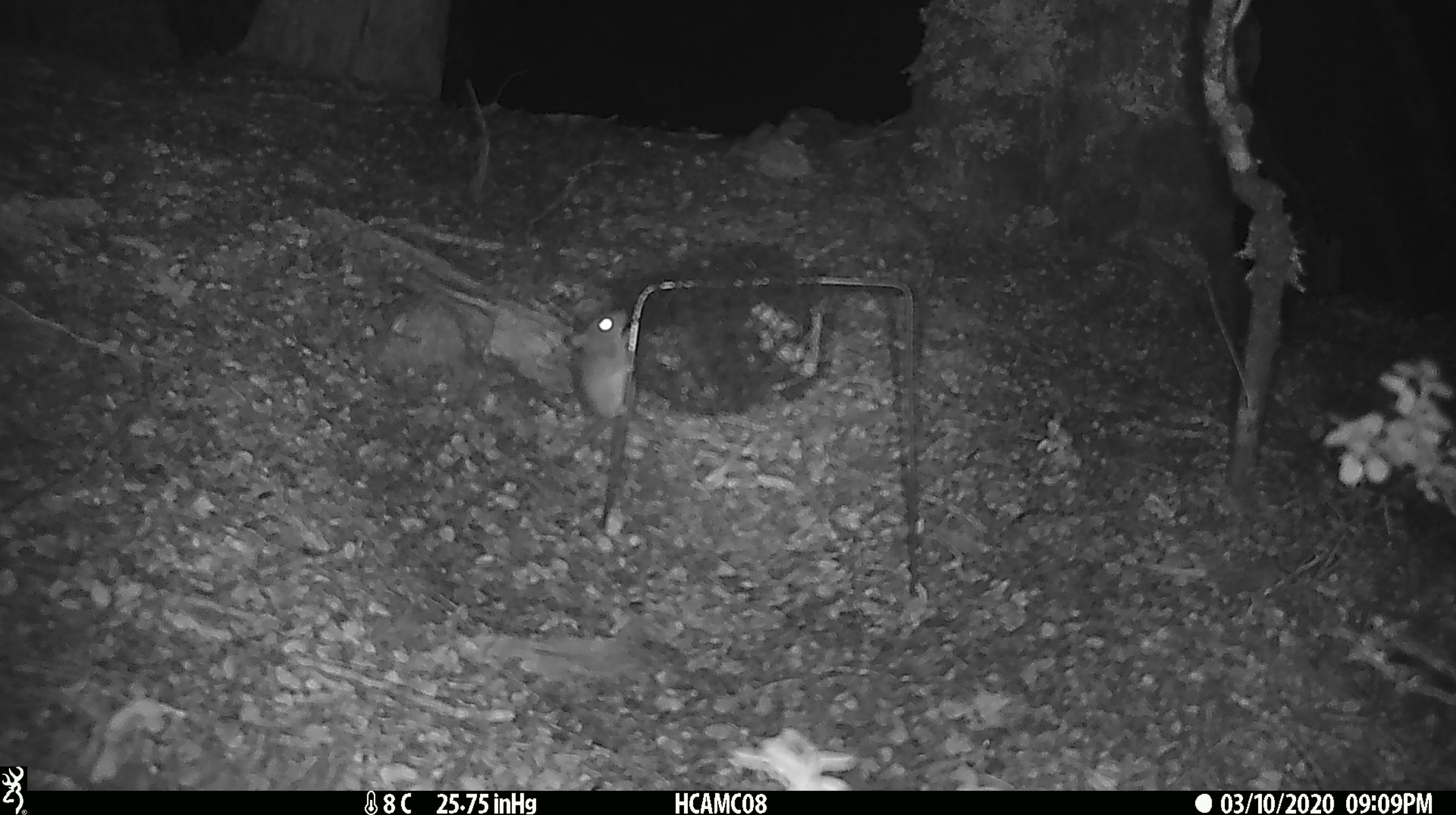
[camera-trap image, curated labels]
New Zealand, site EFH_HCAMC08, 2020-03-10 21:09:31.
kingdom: Animalia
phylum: Chordata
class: Mammalia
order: Rodentia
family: Muridae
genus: Mus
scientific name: Mus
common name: mouse